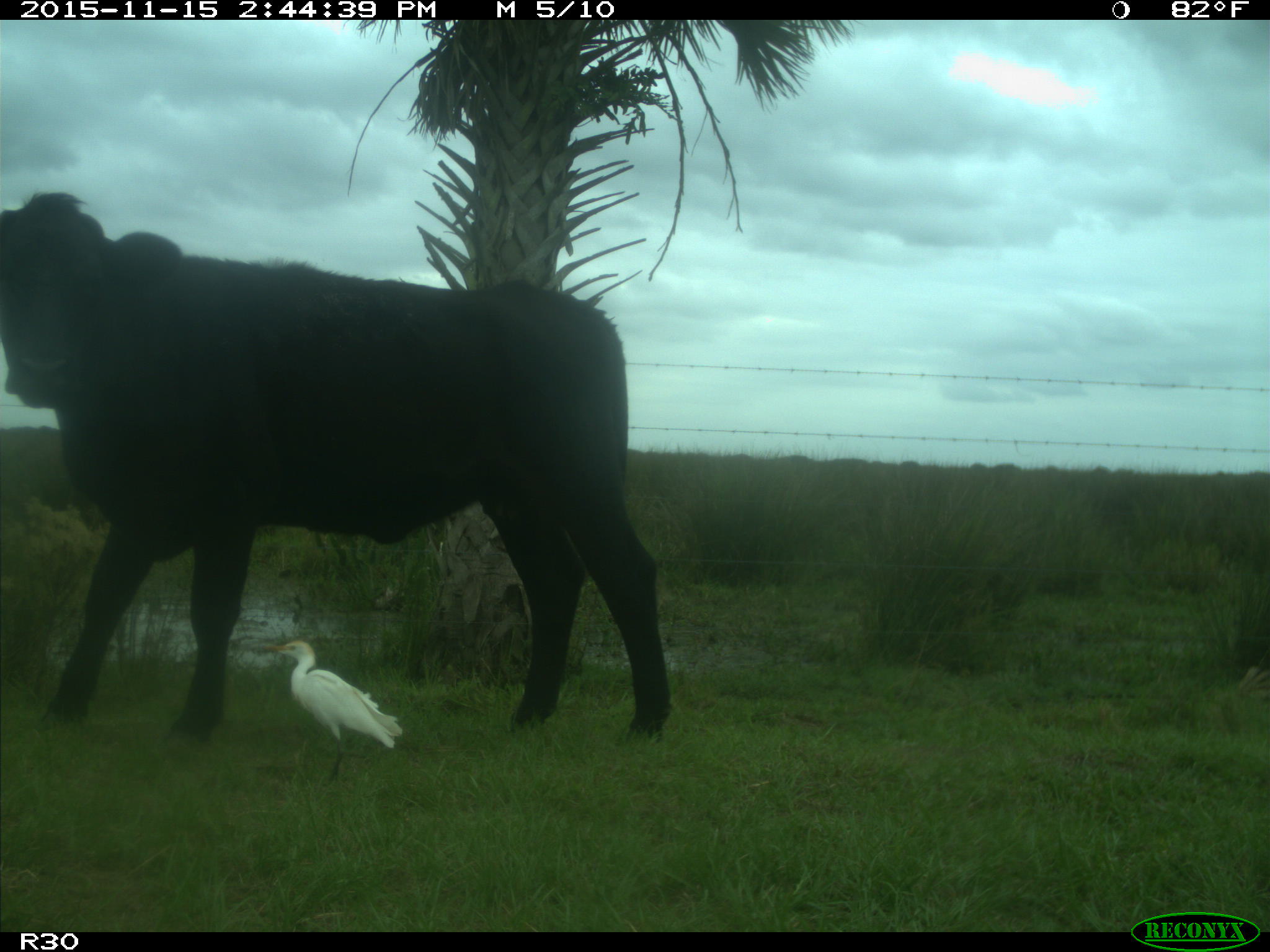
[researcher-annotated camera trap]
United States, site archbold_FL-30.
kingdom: Animalia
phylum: Chordata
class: Mammalia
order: Artiodactyla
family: Bovidae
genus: Bos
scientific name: Bos taurus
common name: domestic cow